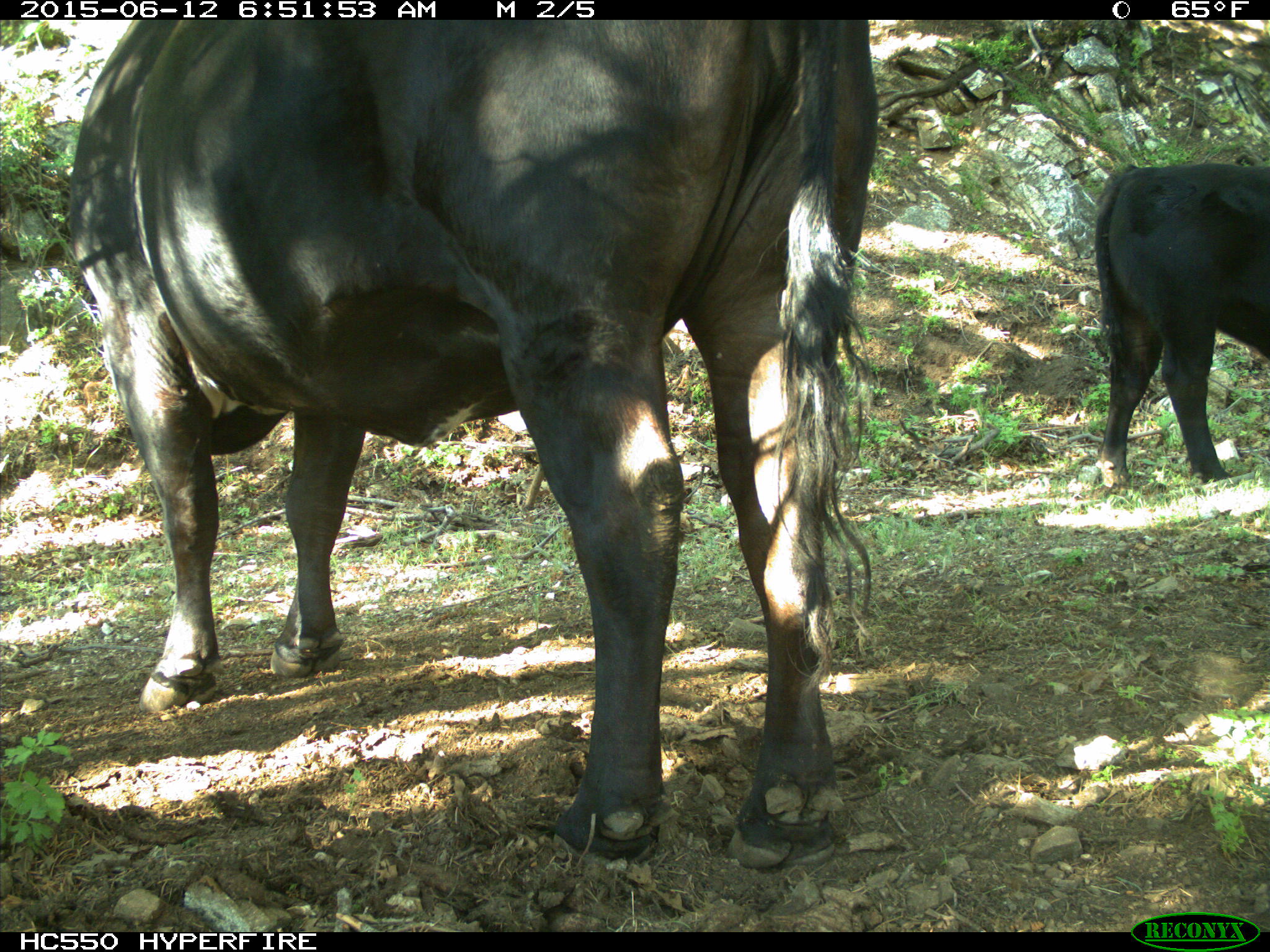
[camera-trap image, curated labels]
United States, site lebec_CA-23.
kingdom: Animalia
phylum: Chordata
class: Mammalia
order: Artiodactyla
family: Bovidae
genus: Bos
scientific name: Bos taurus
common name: domestic cow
Bos taurus (domestic cow).